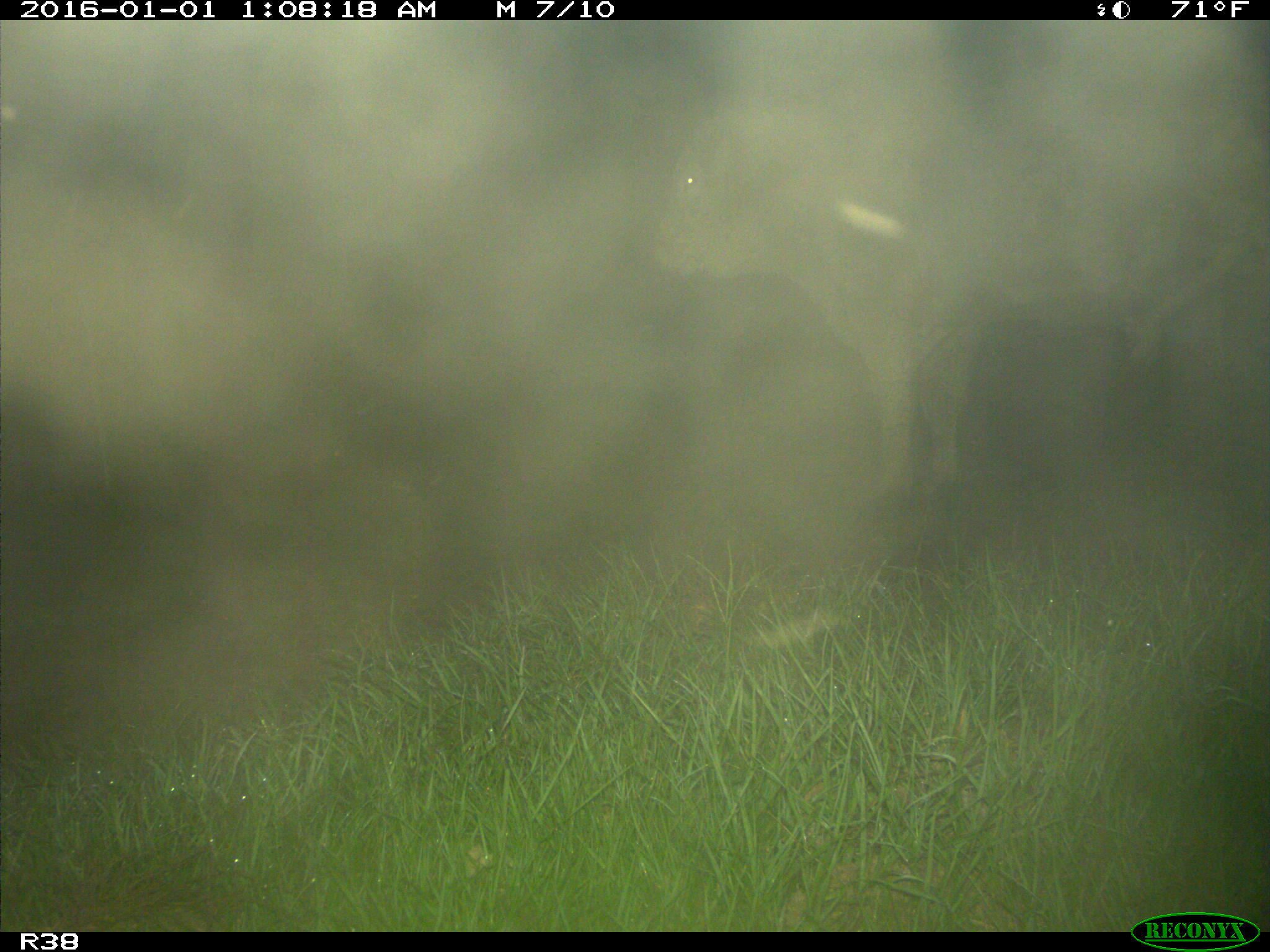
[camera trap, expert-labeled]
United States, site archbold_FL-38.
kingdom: Animalia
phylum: Chordata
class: Mammalia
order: Artiodactyla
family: Bovidae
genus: Bos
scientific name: Bos taurus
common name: domestic cow